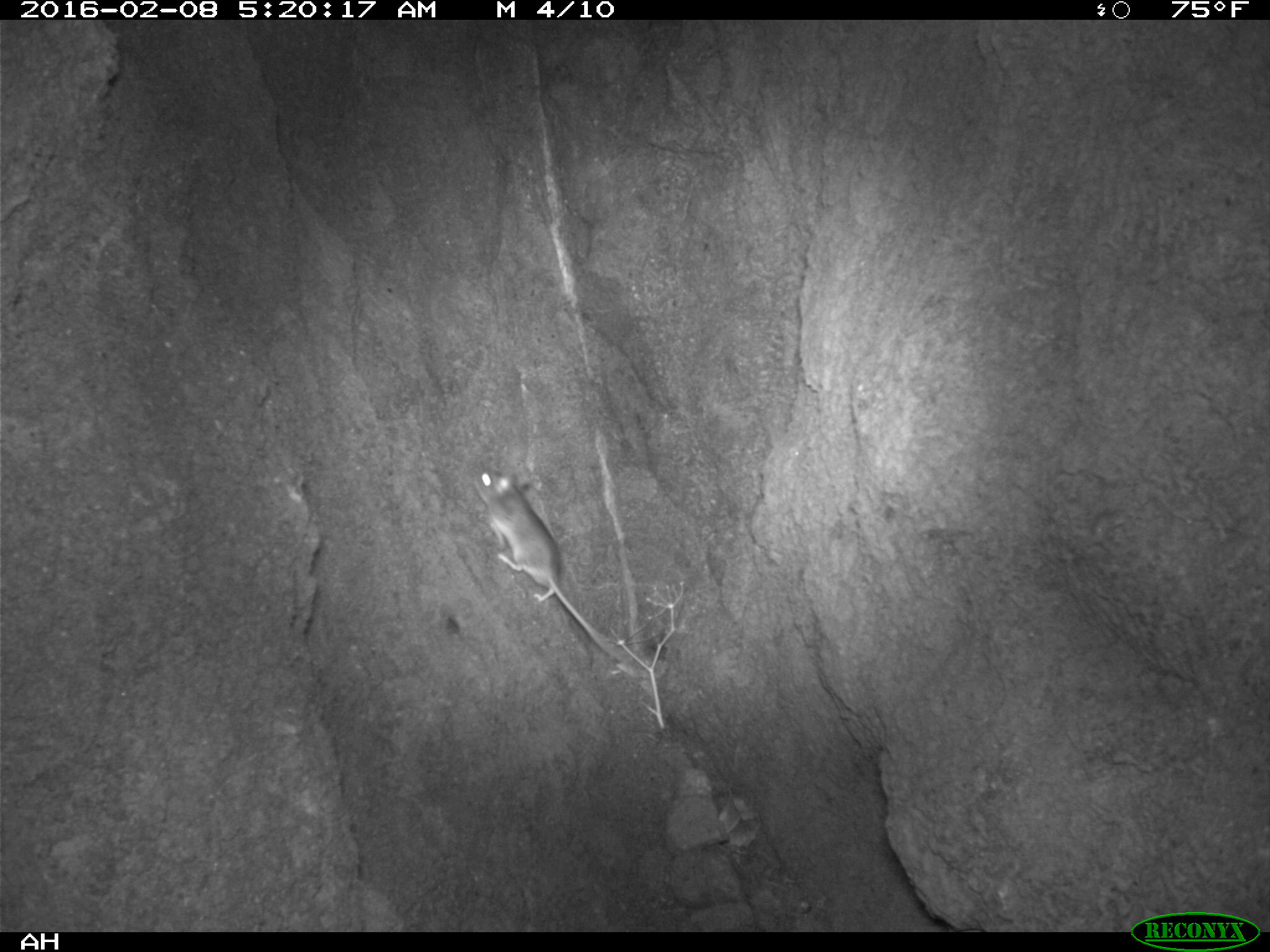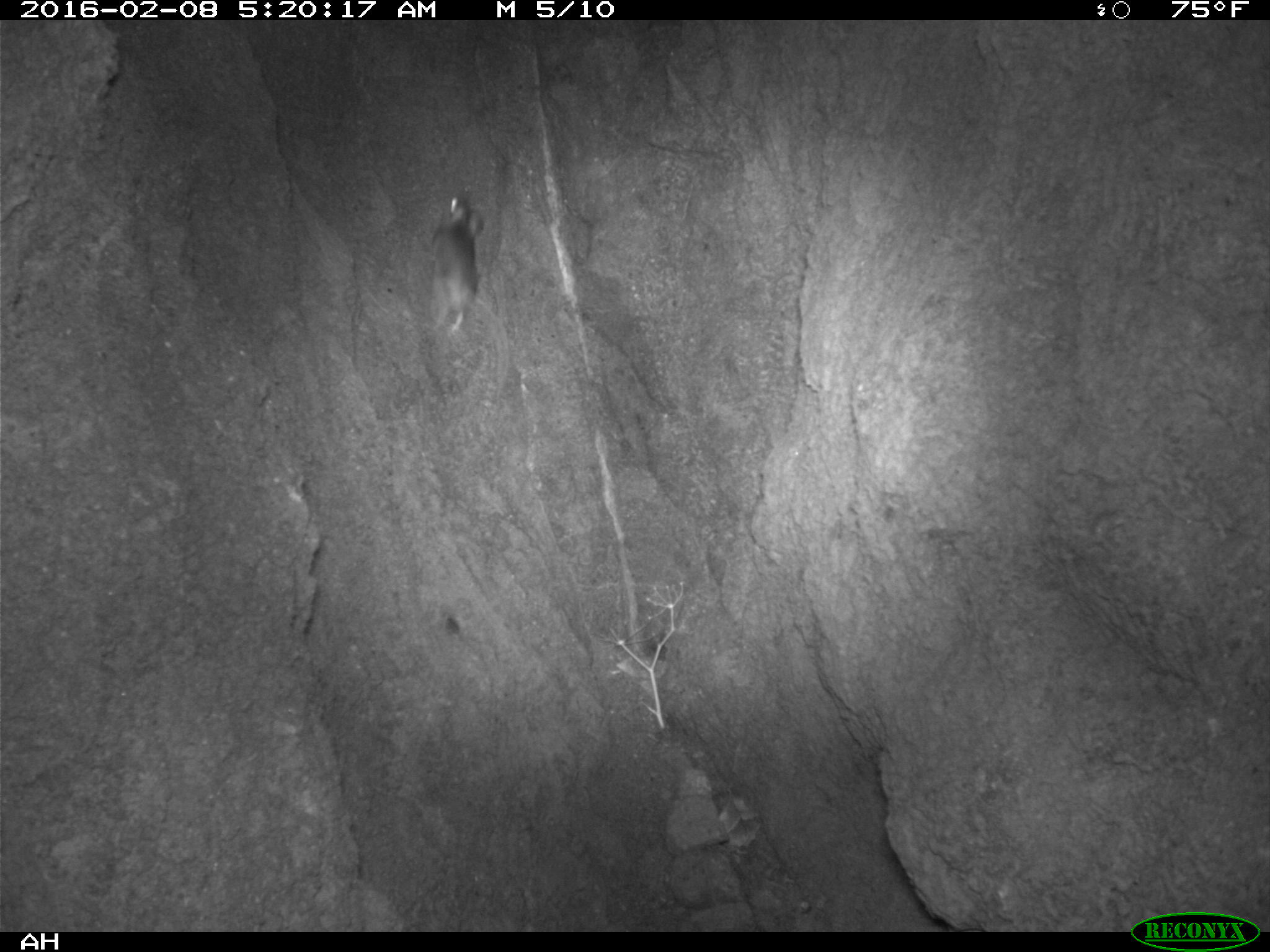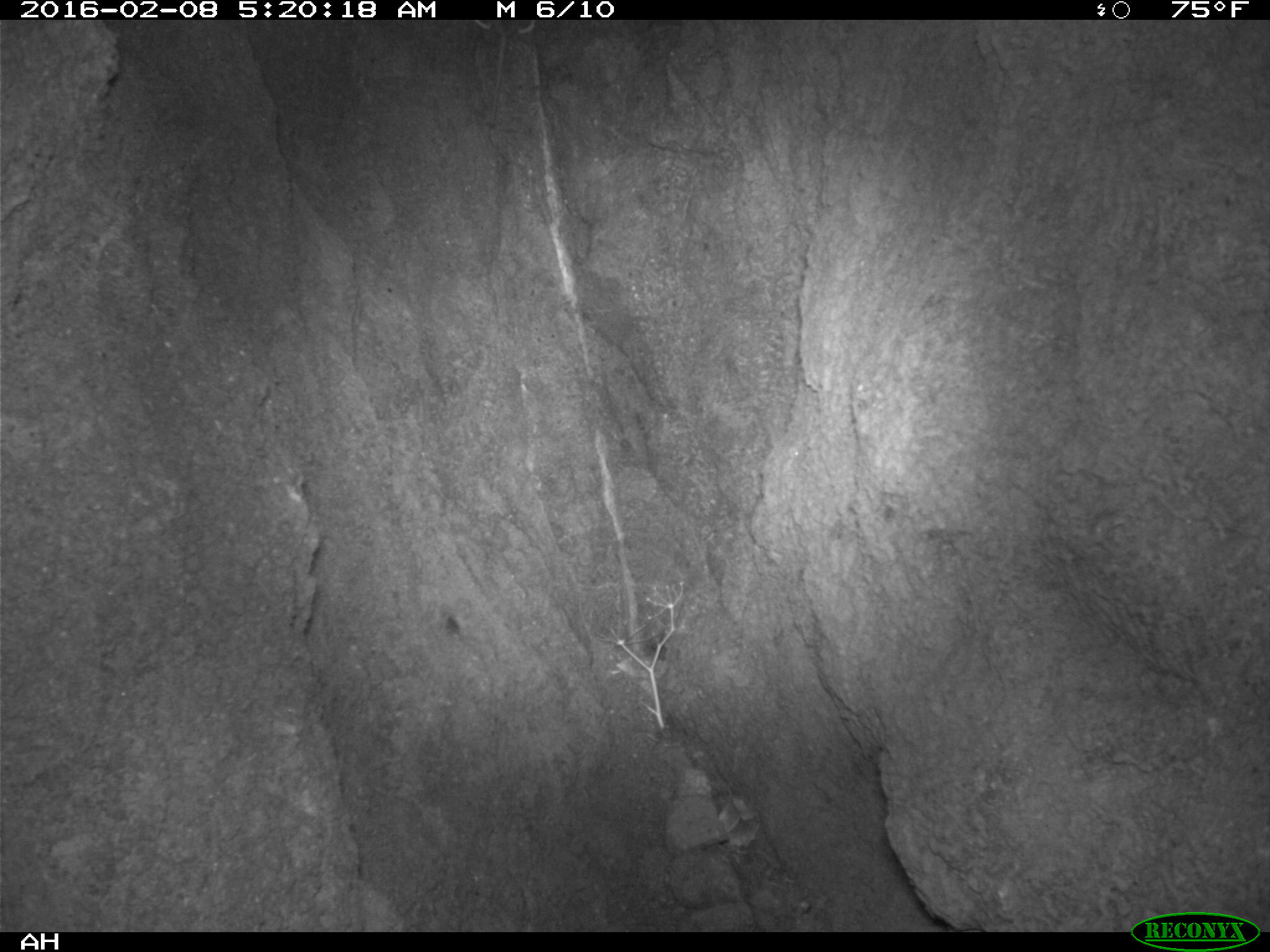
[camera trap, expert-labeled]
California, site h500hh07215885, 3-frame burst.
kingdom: Animalia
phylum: Chordata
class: Mammalia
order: Rodentia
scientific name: Rodentia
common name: rodent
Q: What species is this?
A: Rodent (Rodentia).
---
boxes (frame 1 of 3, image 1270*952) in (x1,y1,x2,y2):
rodent: (470,473,626,661)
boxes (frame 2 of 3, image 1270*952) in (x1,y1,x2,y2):
rodent: (425,189,484,337)